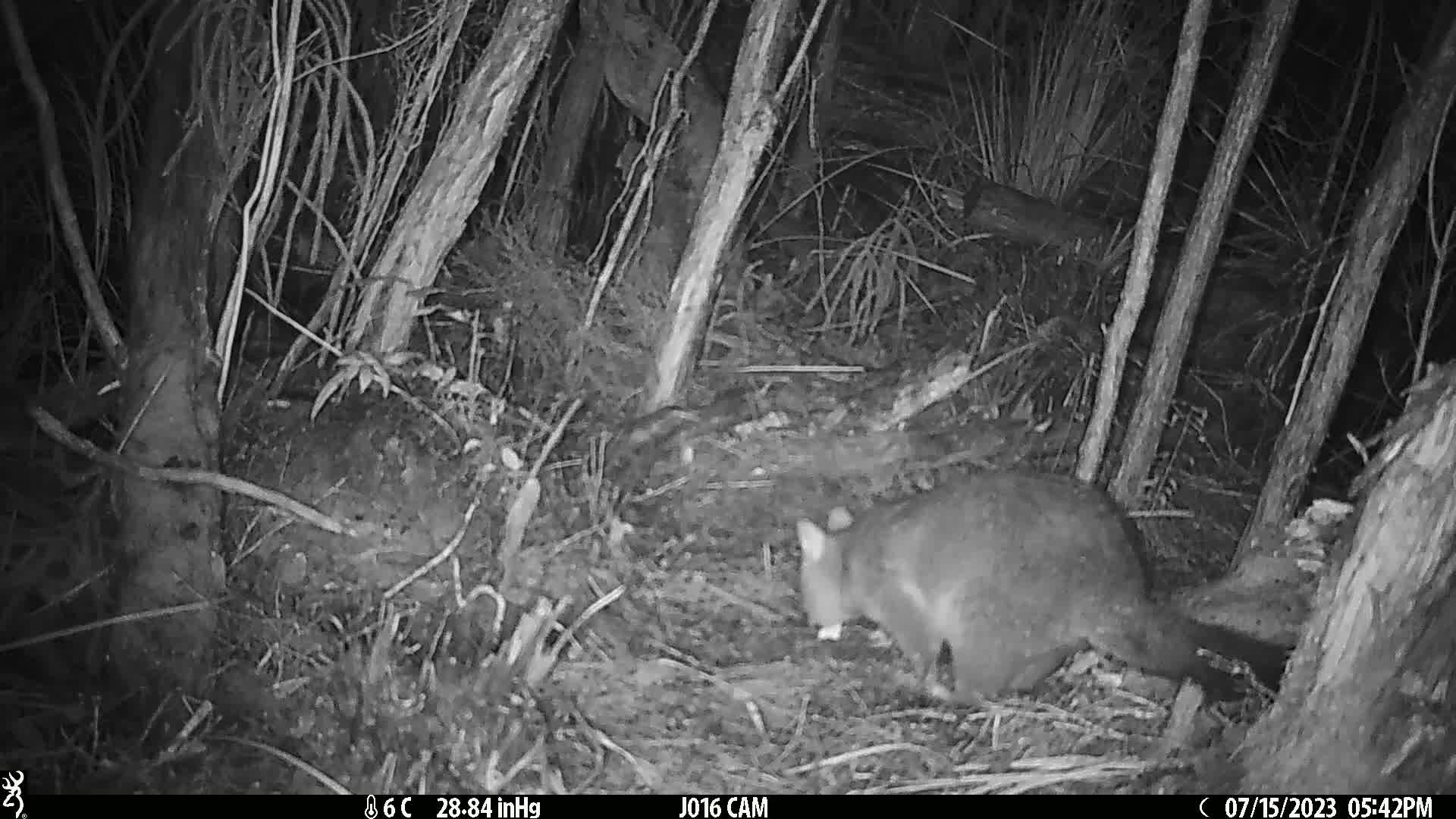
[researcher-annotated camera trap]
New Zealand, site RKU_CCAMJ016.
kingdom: Animalia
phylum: Chordata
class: Mammalia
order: Diprotodontia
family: Phalangeridae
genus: Trichosurus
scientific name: Trichosurus vulpecula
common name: common brushtail possum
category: possum